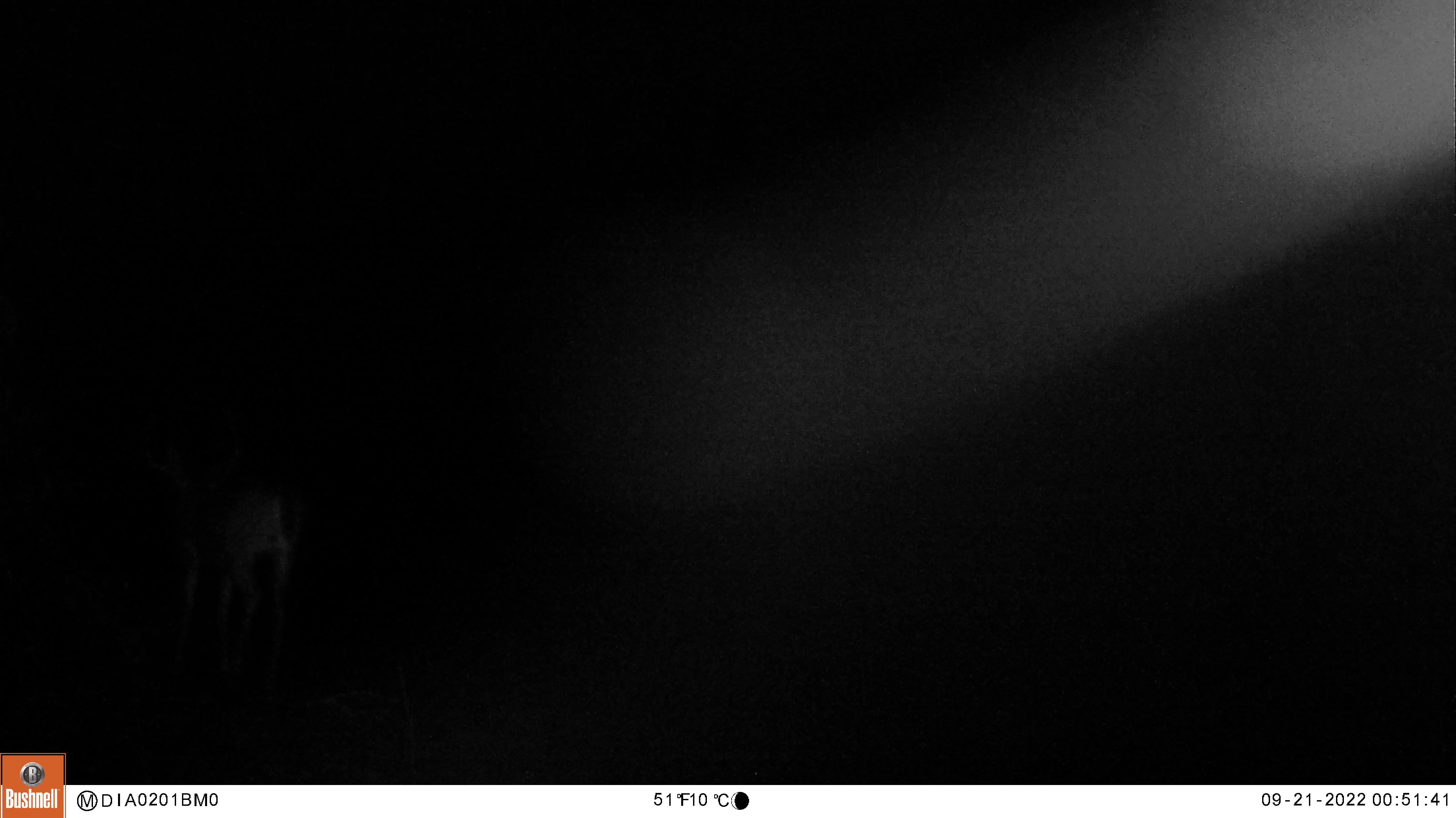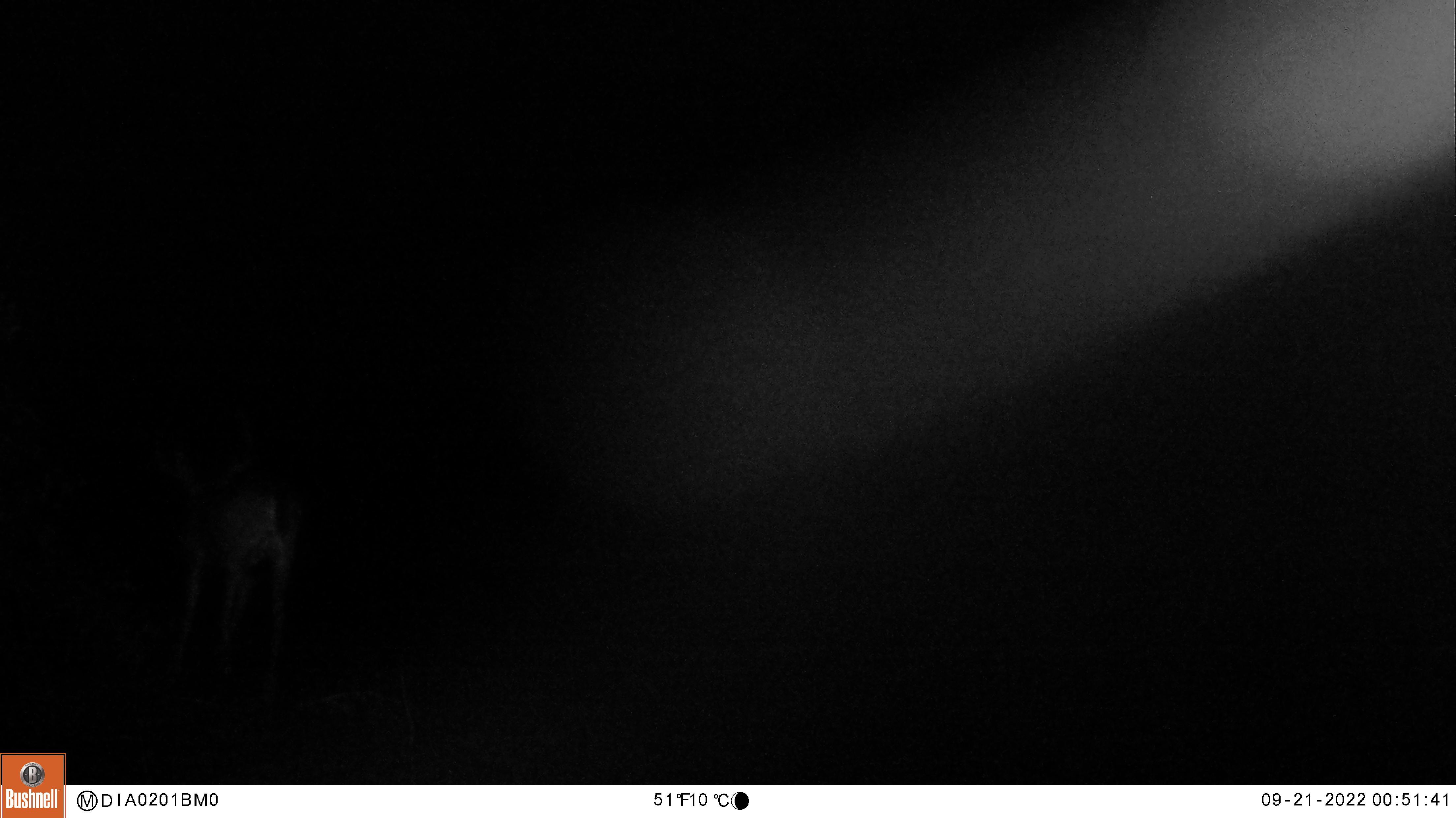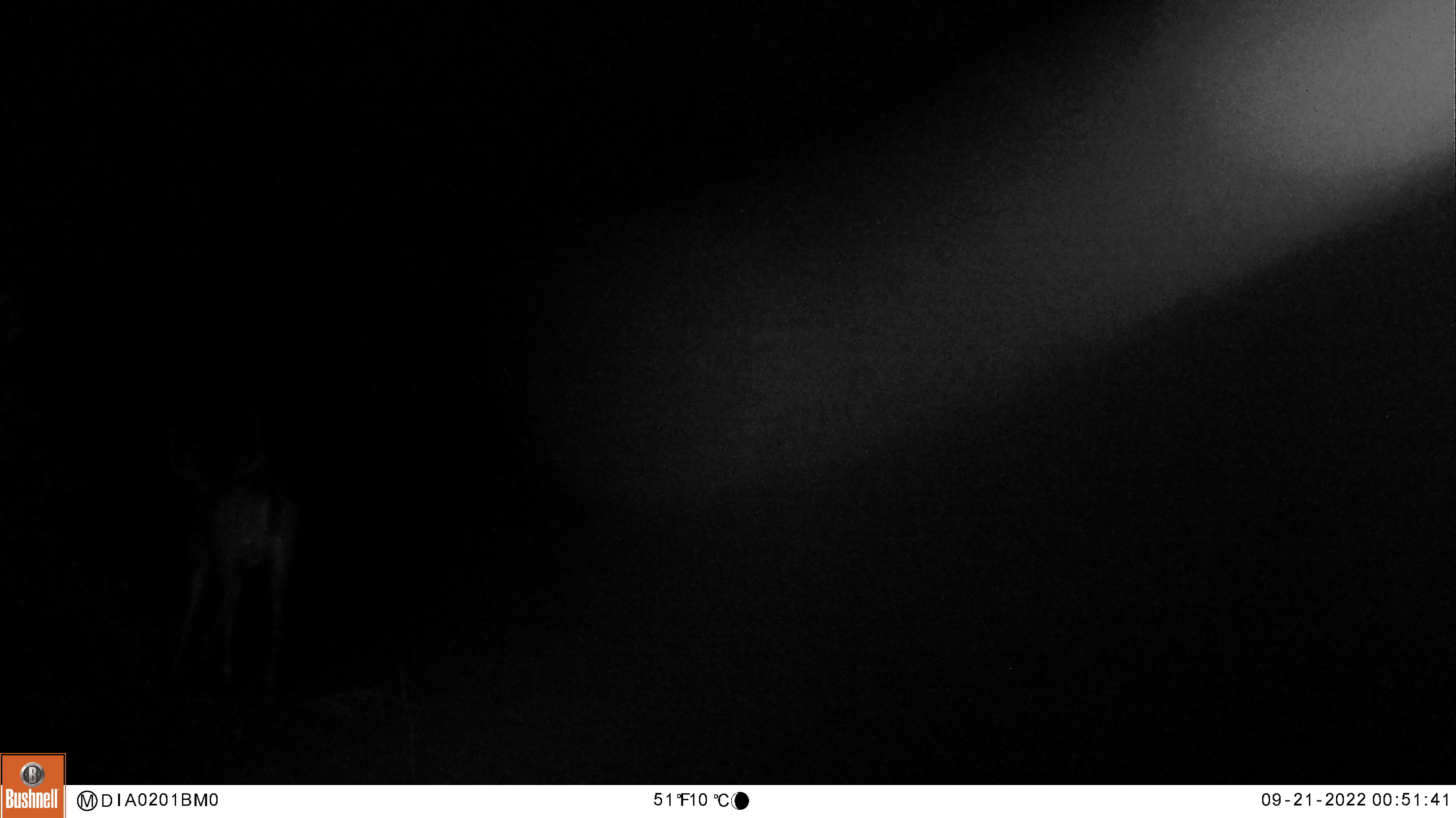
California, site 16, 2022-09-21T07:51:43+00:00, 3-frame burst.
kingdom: Animalia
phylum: Chordata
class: Mammalia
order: Artiodactyla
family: Cervidae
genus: Odocoileus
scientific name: Odocoileus hemionus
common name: mule deer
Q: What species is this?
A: Mule deer (Odocoileus hemionus).